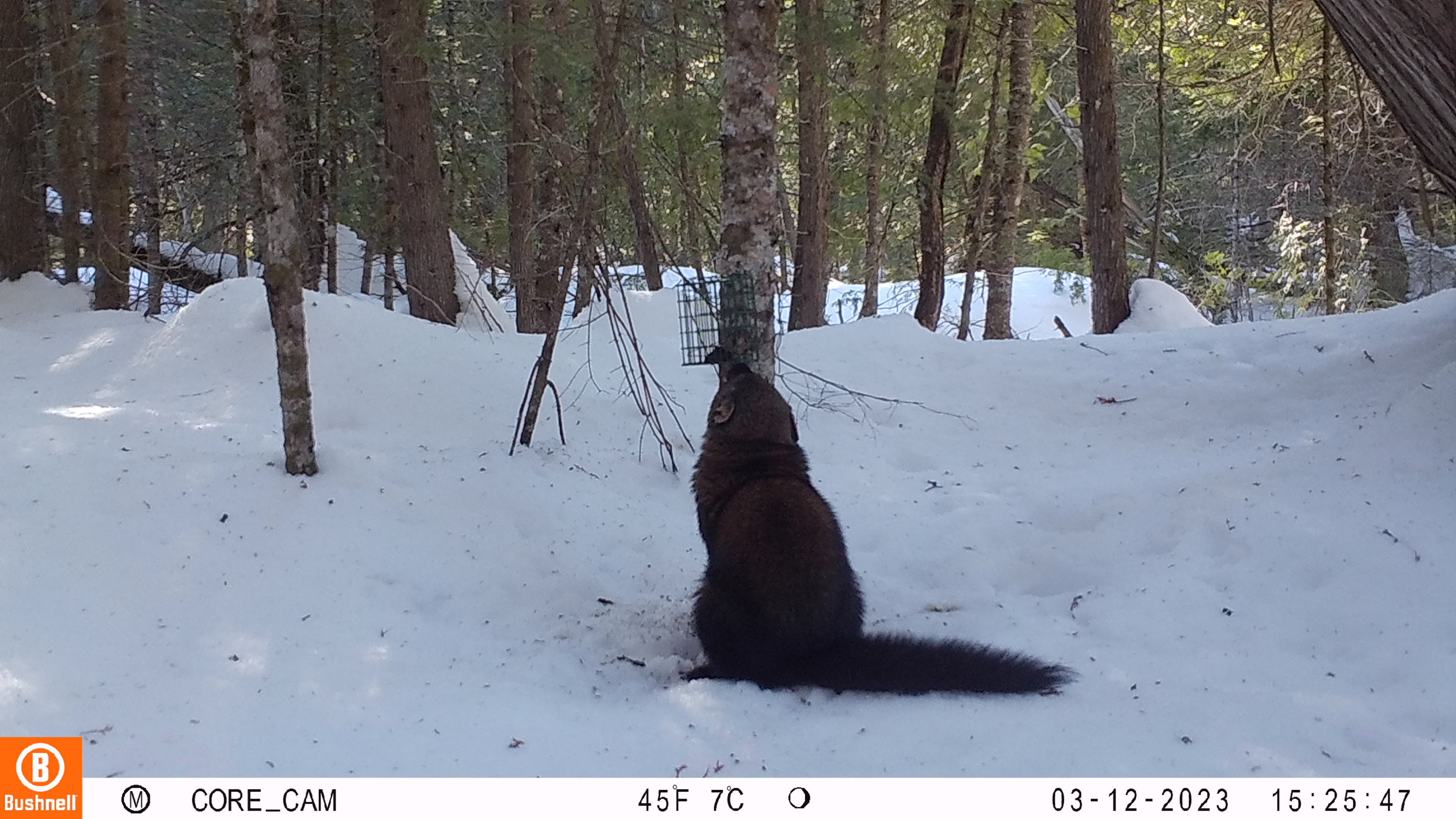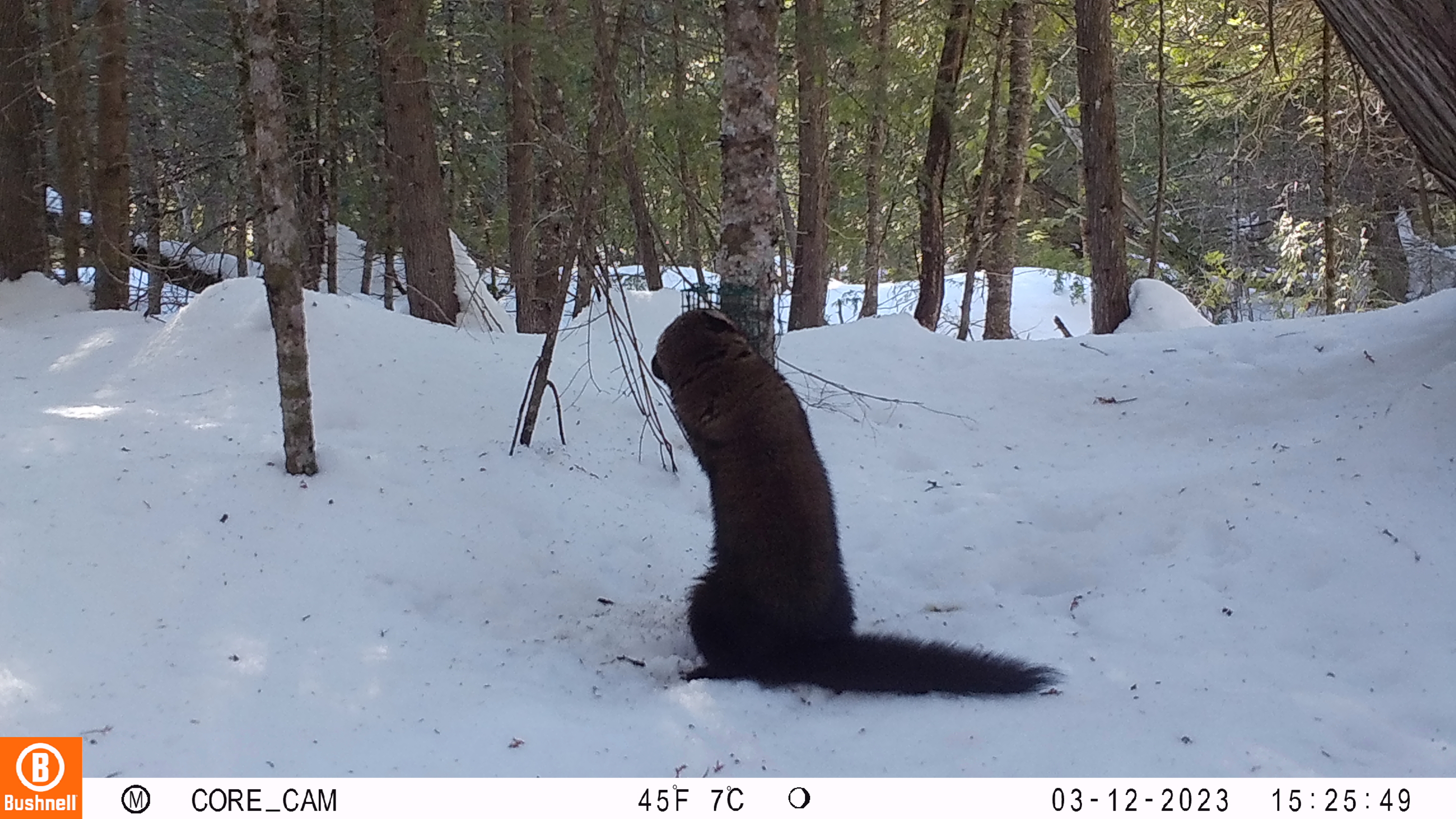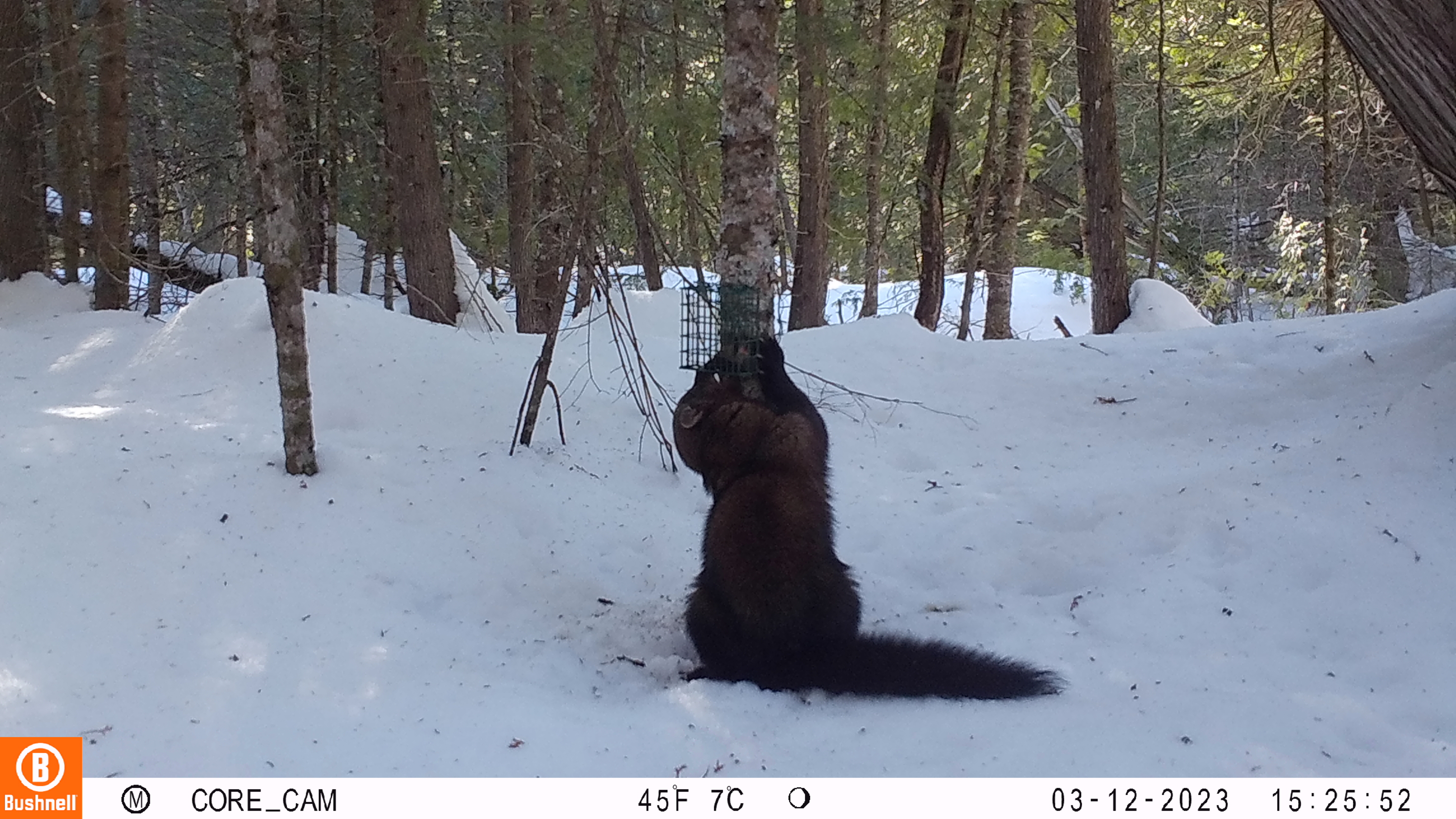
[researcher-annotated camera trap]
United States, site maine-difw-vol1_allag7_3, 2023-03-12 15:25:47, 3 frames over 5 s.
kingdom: Animalia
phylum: Chordata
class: Mammalia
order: Carnivora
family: Mustelidae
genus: Pekania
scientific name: Pekania pennanti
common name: fisher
Fisher (Pekania pennanti).